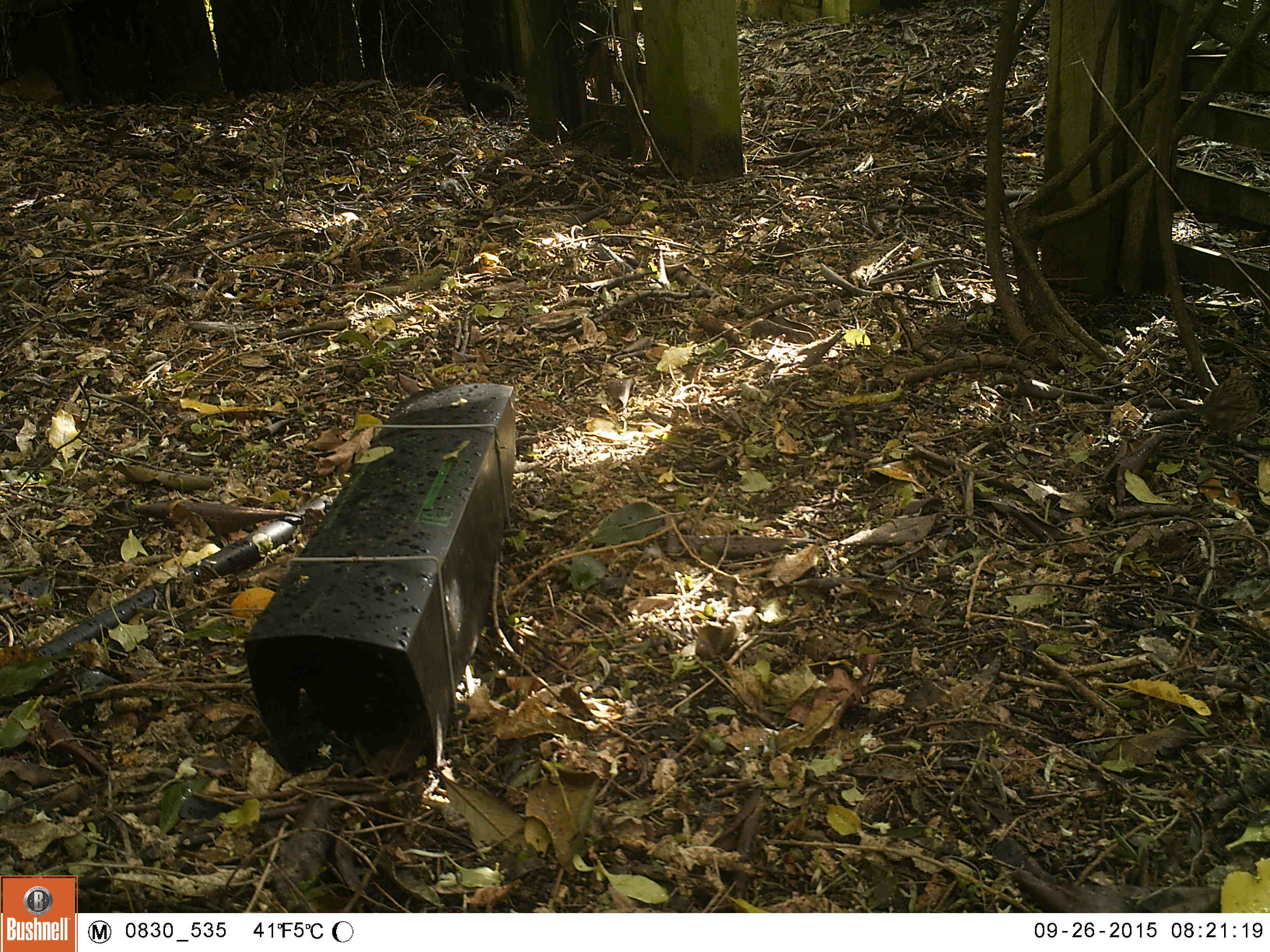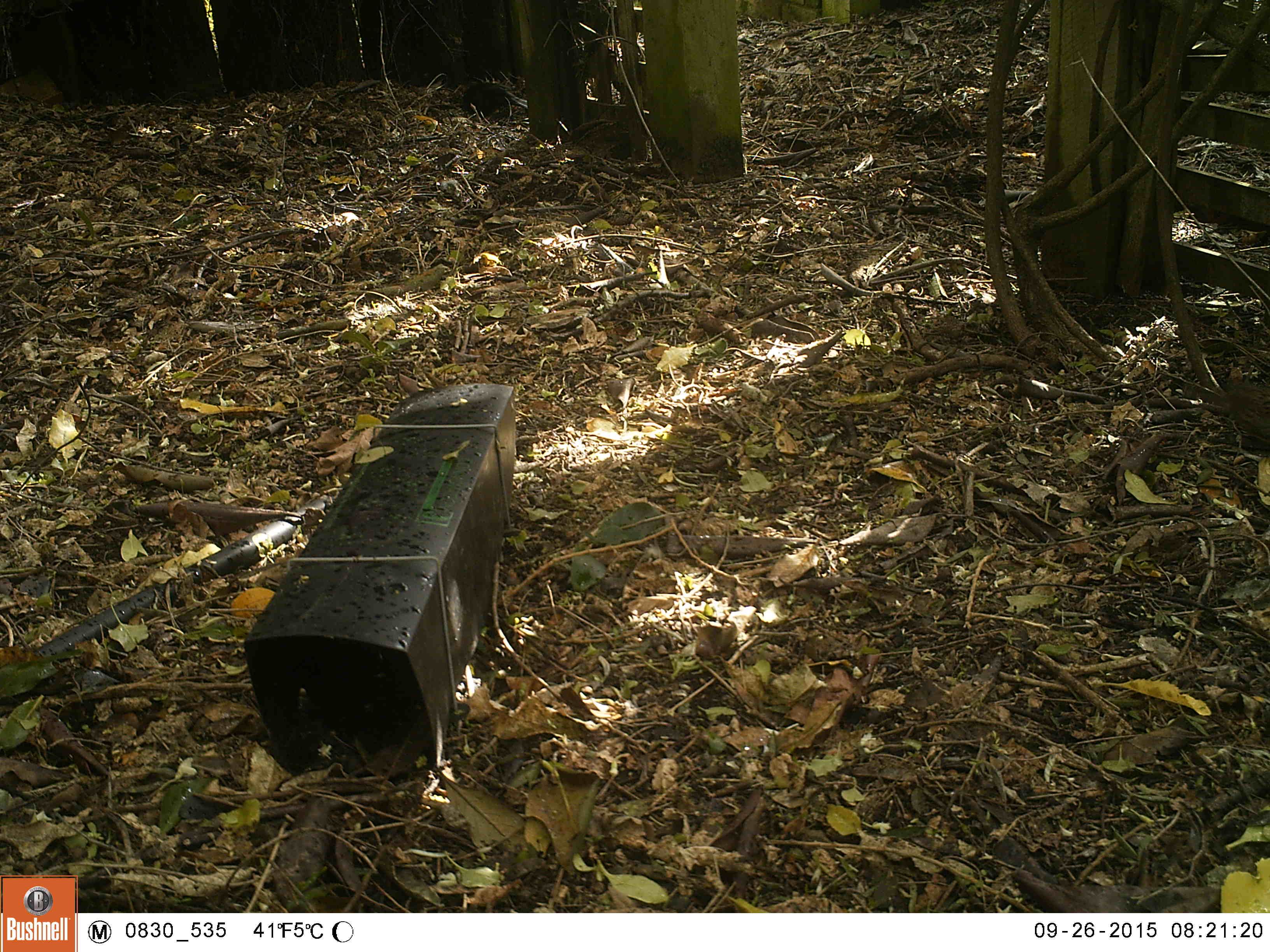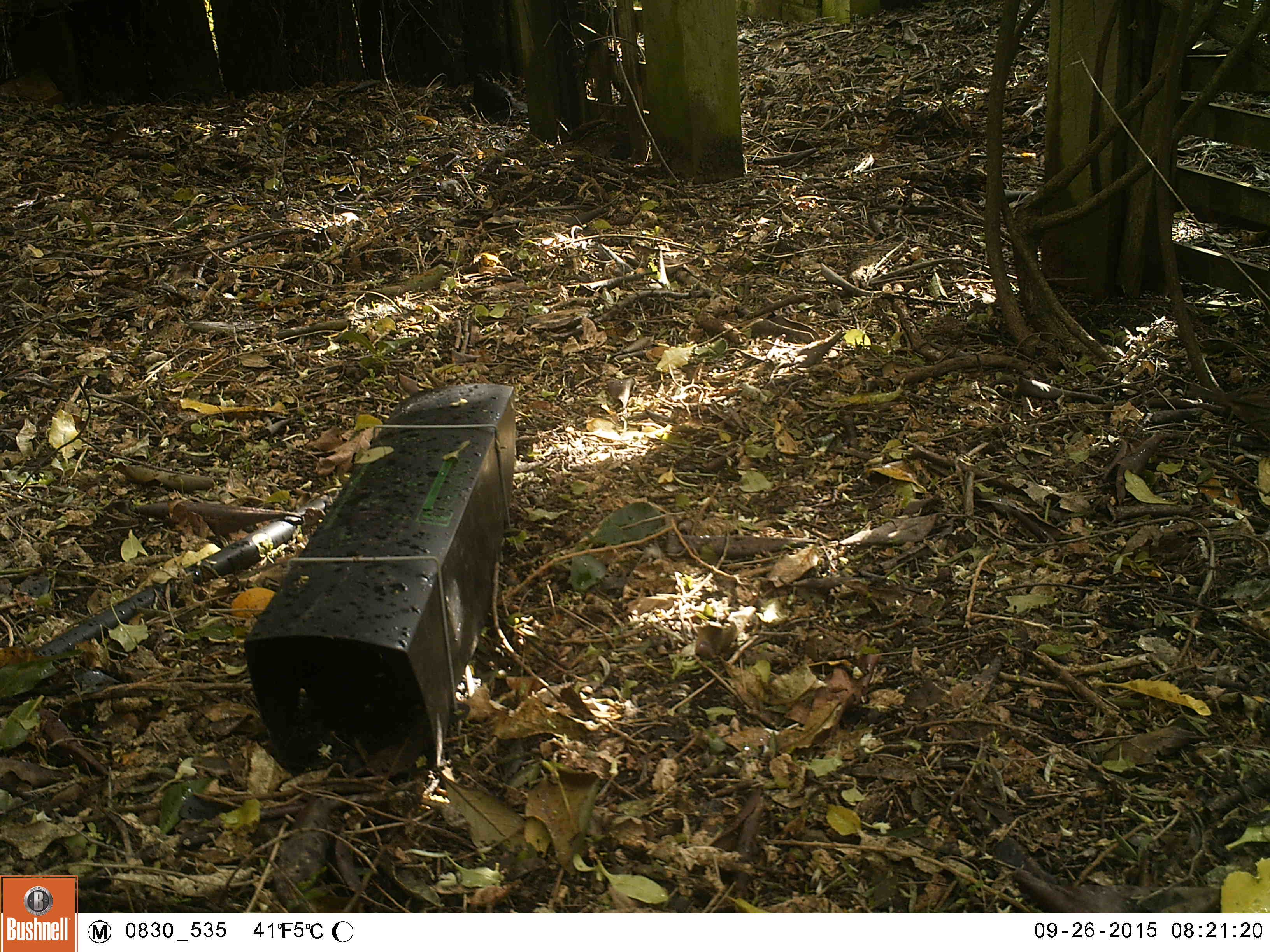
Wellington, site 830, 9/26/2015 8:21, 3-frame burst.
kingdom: Animalia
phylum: Chordata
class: Aves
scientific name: Aves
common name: bird